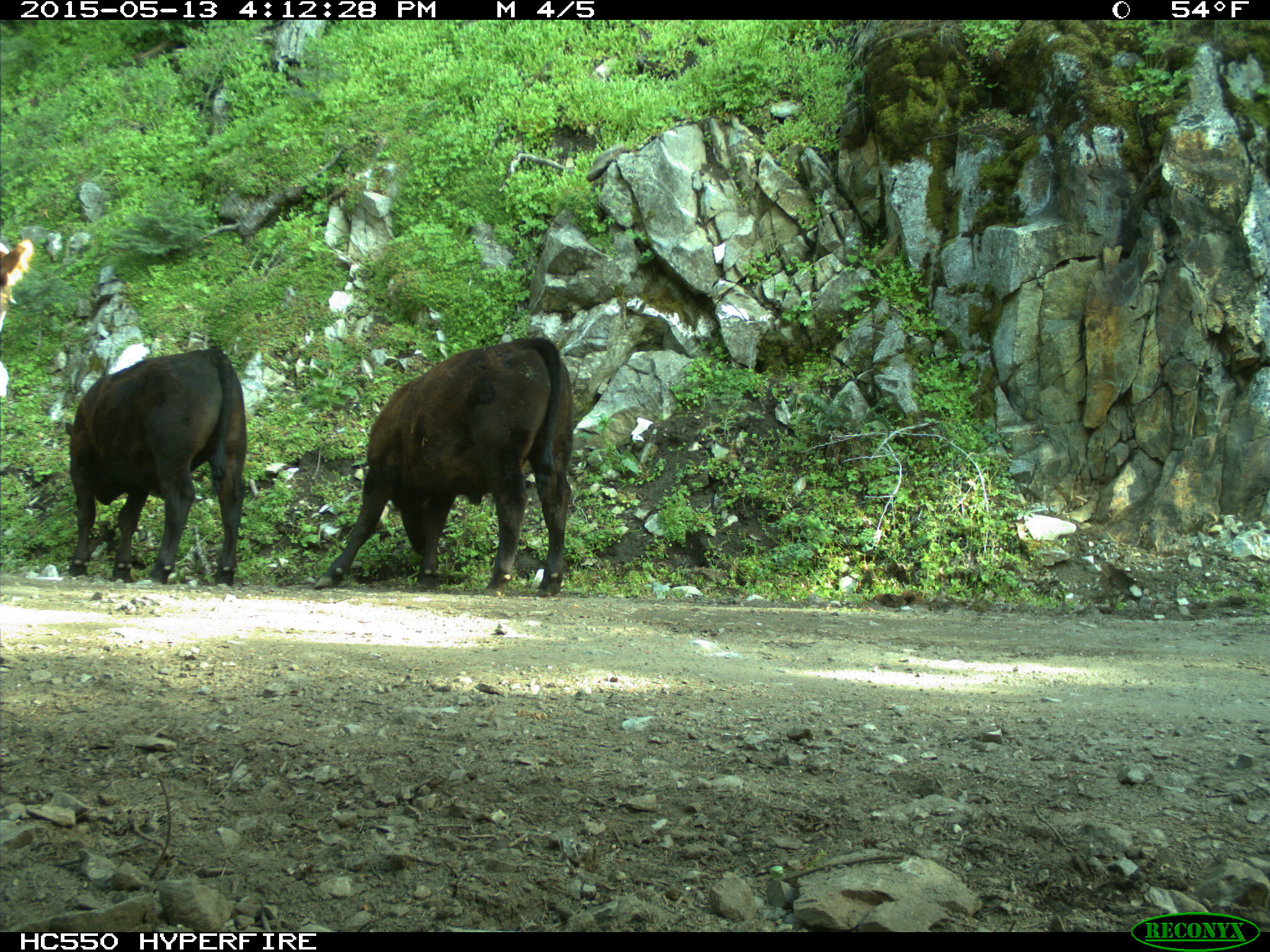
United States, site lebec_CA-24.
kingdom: Animalia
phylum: Chordata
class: Mammalia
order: Artiodactyla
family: Bovidae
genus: Bos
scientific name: Bos taurus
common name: domestic cow